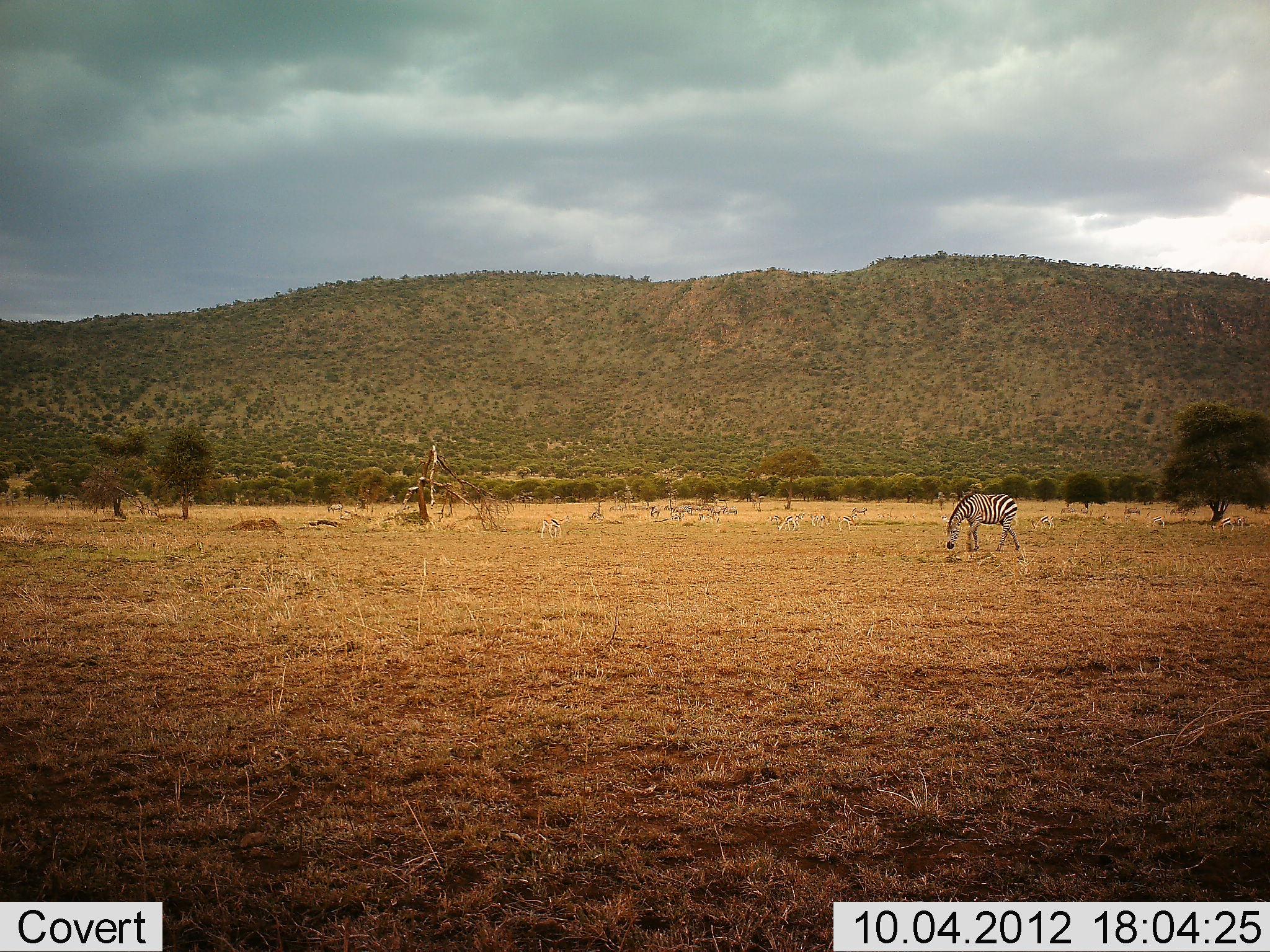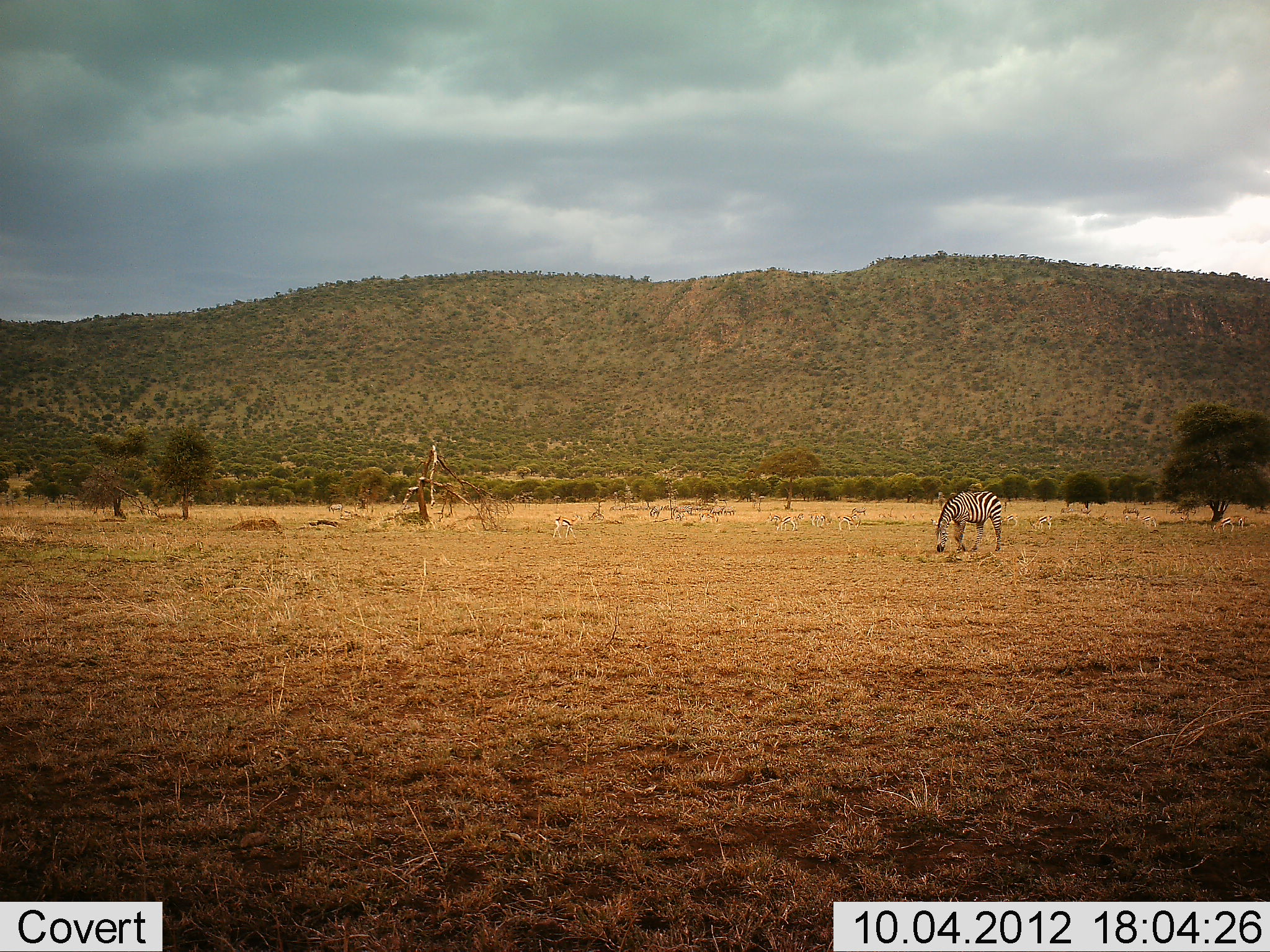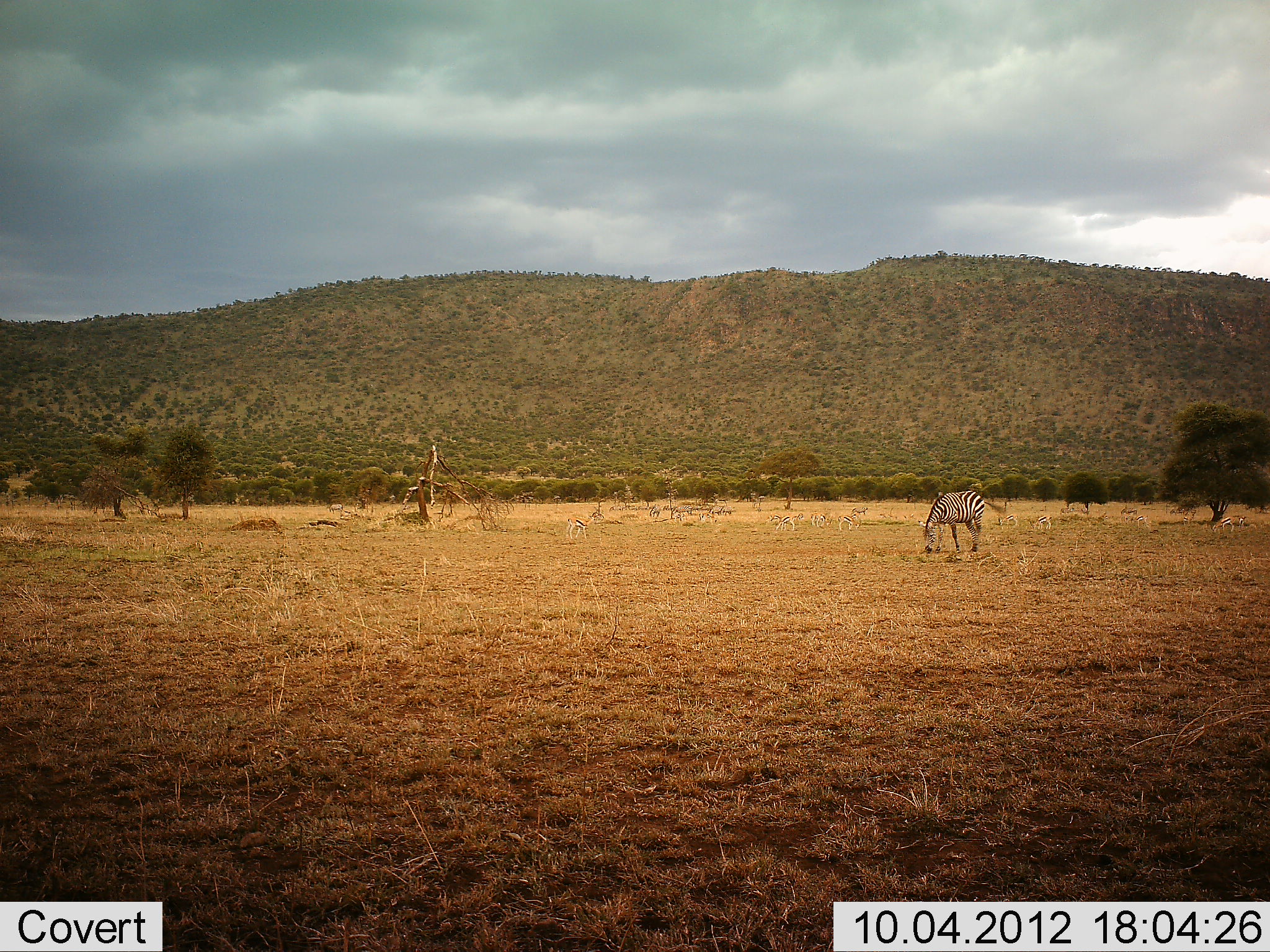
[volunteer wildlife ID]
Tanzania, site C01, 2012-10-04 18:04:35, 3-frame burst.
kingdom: Animalia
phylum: Chordata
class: Mammalia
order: Perissodactyla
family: Equidae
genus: Equus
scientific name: Equus quagga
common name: plains zebra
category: zebra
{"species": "zebra (plains zebra) (Equus quagga)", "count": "1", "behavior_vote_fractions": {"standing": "12%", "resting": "0%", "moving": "18%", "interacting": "0%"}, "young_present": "0%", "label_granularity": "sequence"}